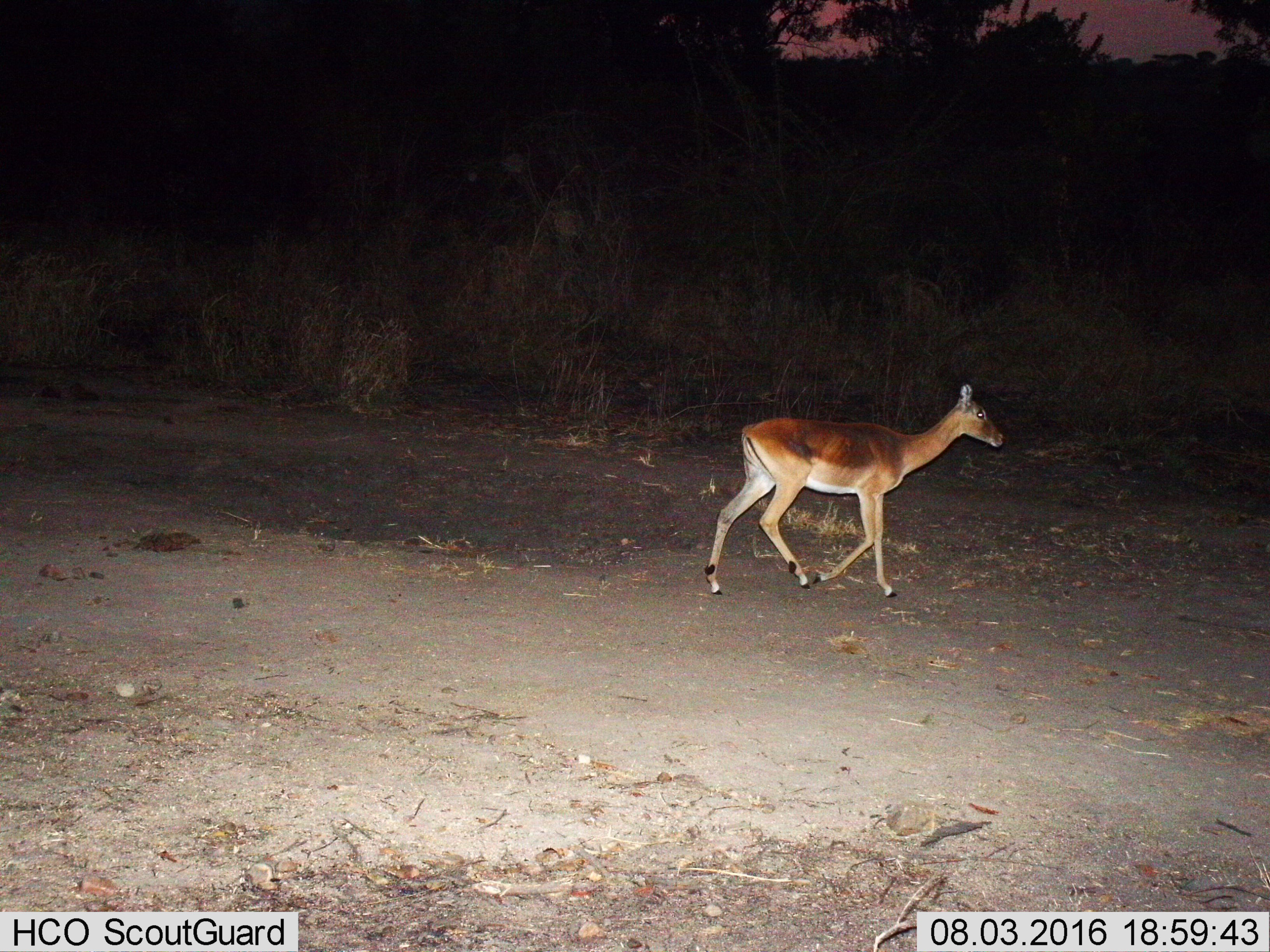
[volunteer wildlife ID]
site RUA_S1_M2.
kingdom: Animalia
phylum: Chordata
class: Mammalia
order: Artiodactyla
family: Bovidae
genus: Aepyceros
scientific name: Aepyceros melampus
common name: impala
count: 1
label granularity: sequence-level